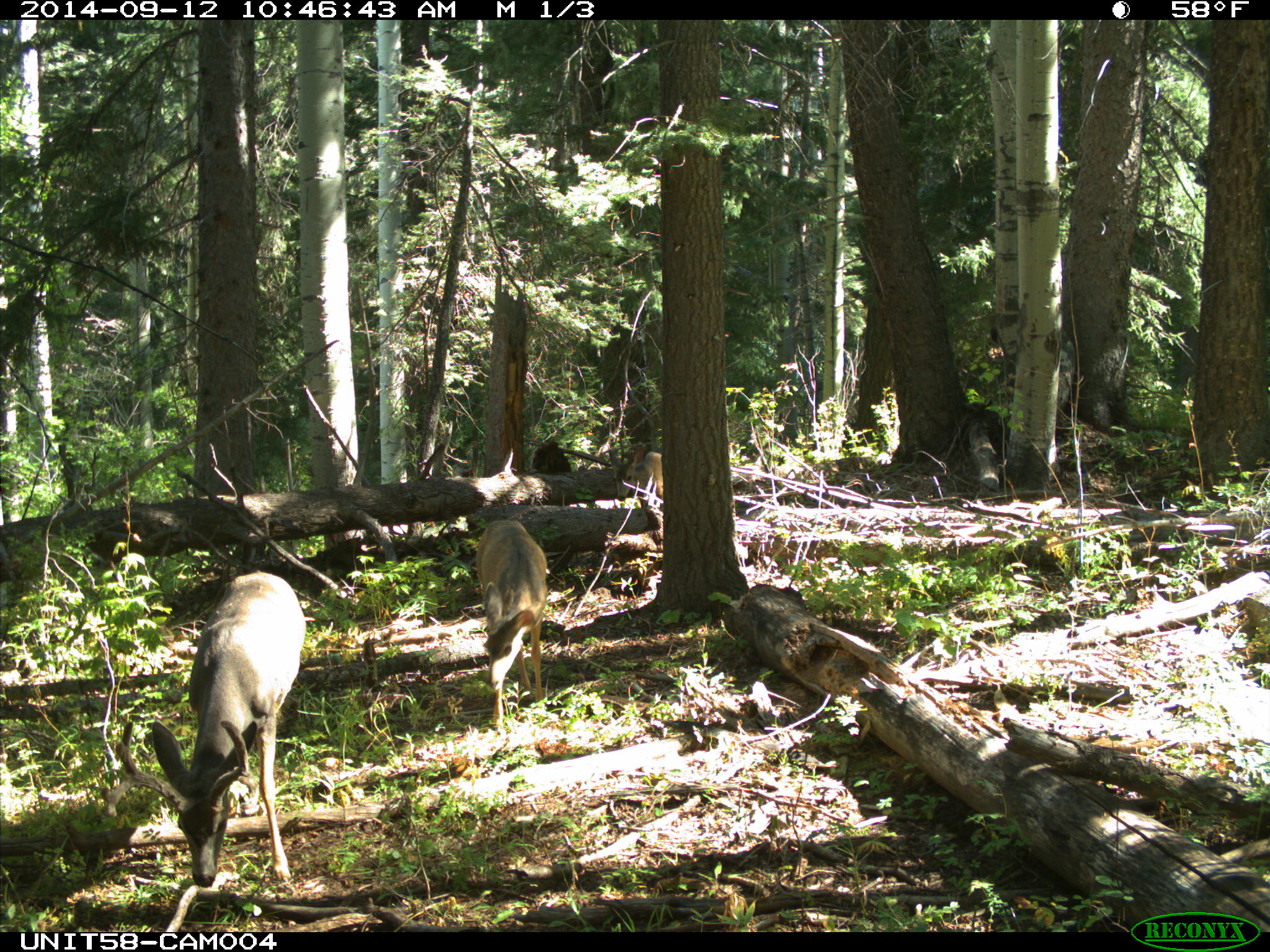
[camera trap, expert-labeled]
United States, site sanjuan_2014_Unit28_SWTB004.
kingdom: Animalia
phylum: Chordata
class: Mammalia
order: Artiodactyla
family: Cervidae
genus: Odocoileus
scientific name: Odocoileus hemionus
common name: mule deer